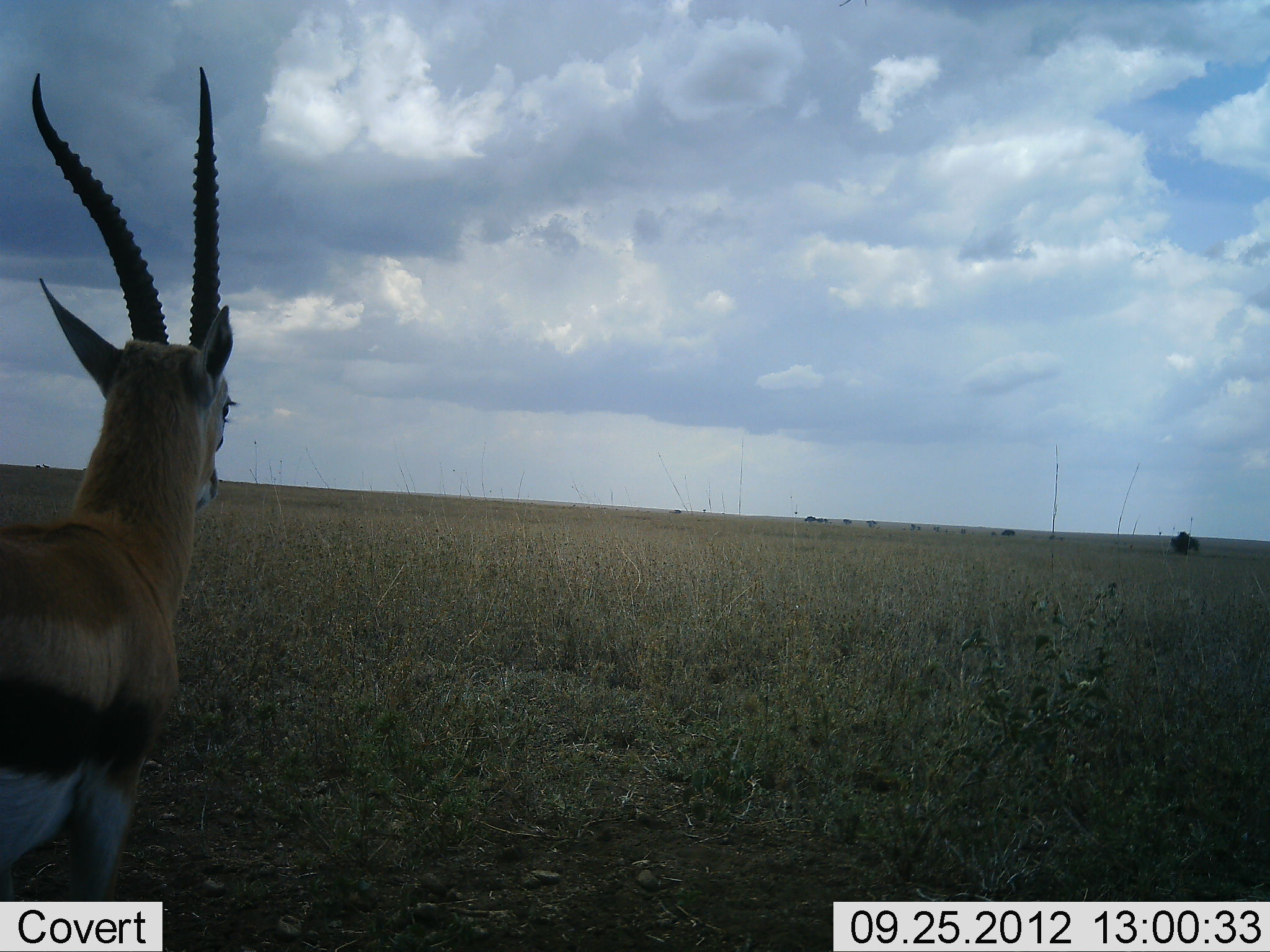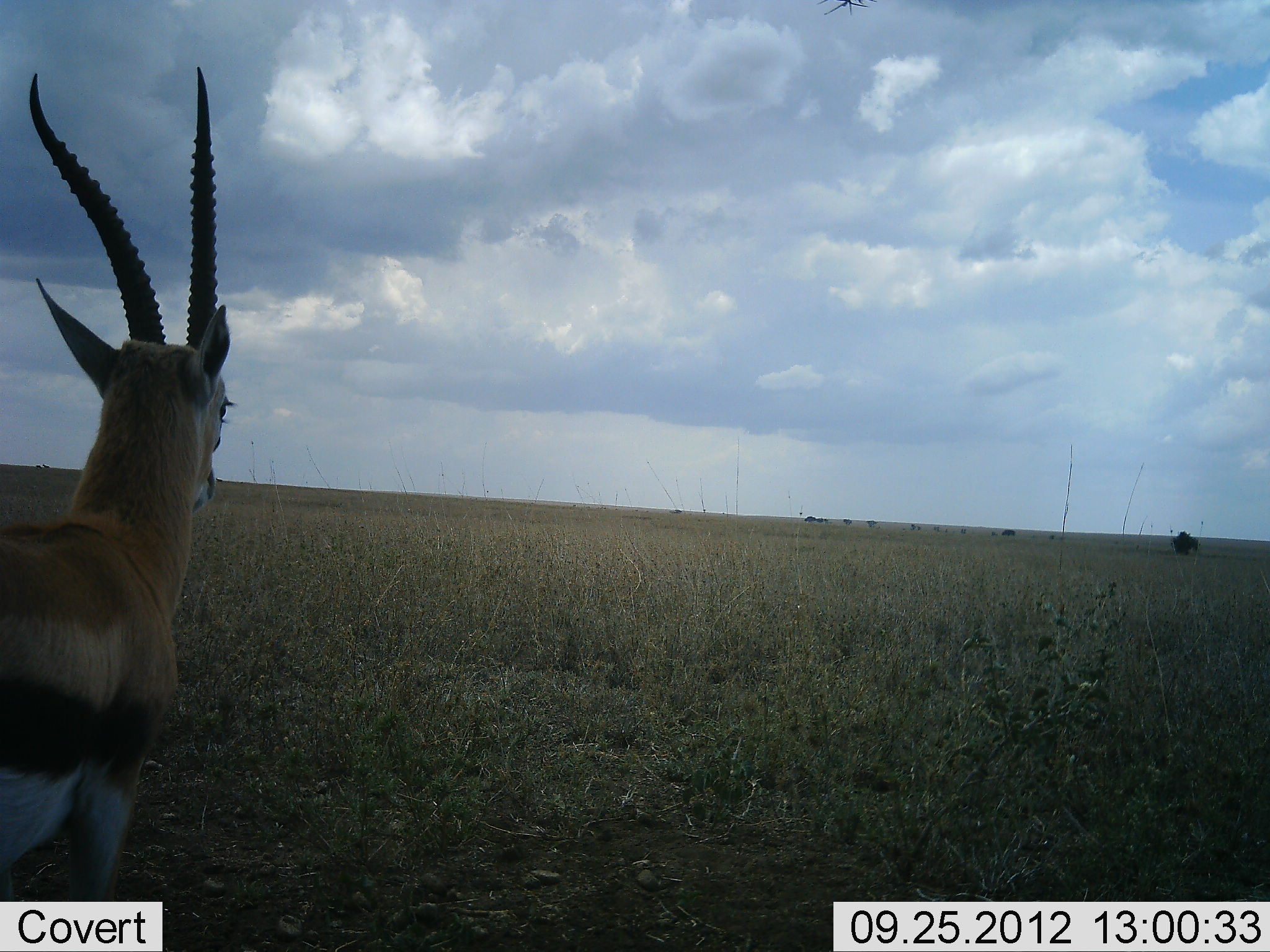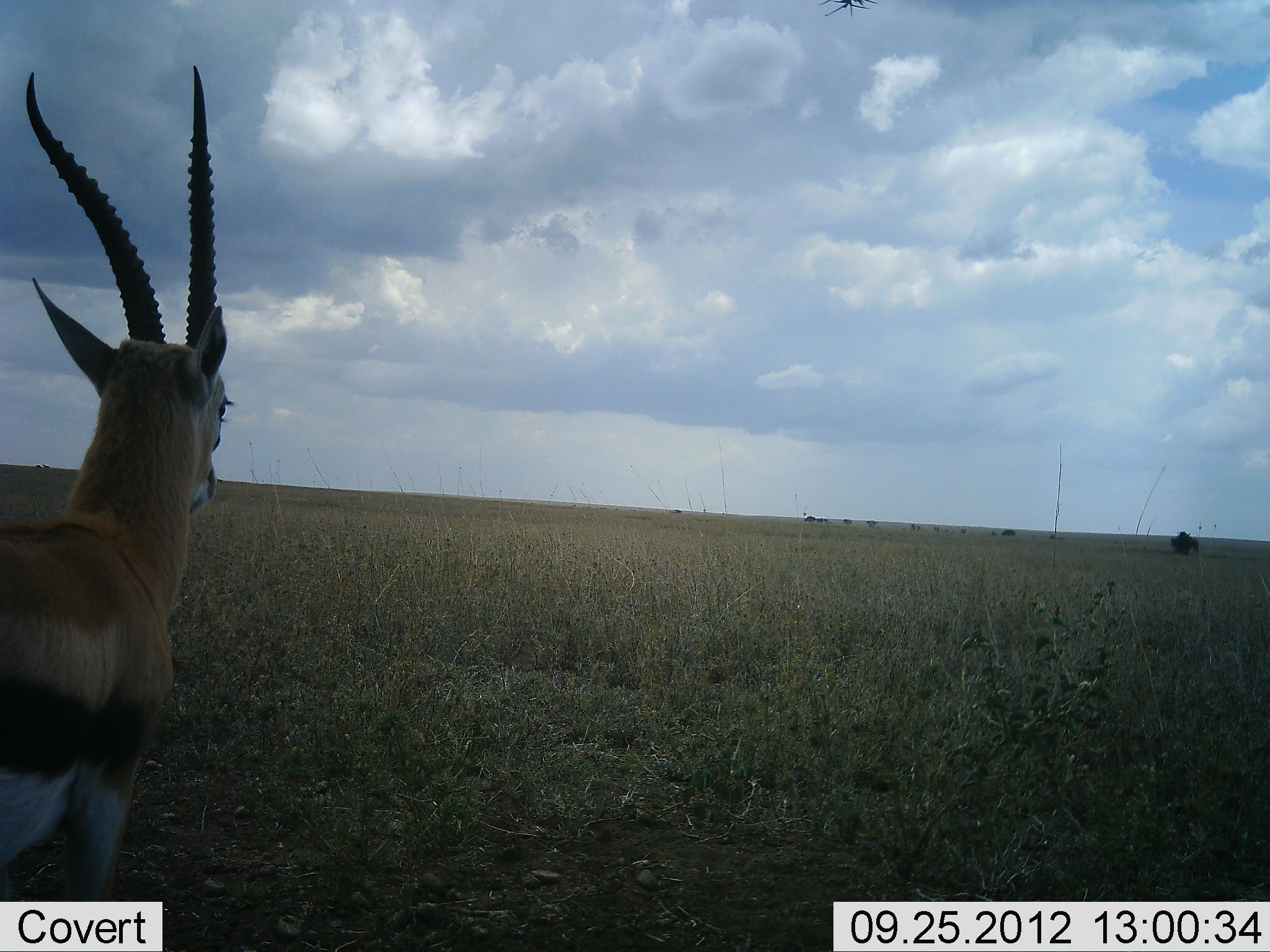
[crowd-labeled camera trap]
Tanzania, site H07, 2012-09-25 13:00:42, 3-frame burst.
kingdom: Animalia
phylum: Chordata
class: Mammalia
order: Artiodactyla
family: Bovidae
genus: Eudorcas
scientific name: Eudorcas thomsonii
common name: thomson's gazelle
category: gazellethomsons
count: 1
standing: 100%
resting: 0%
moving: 0%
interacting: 0%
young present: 0%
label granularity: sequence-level